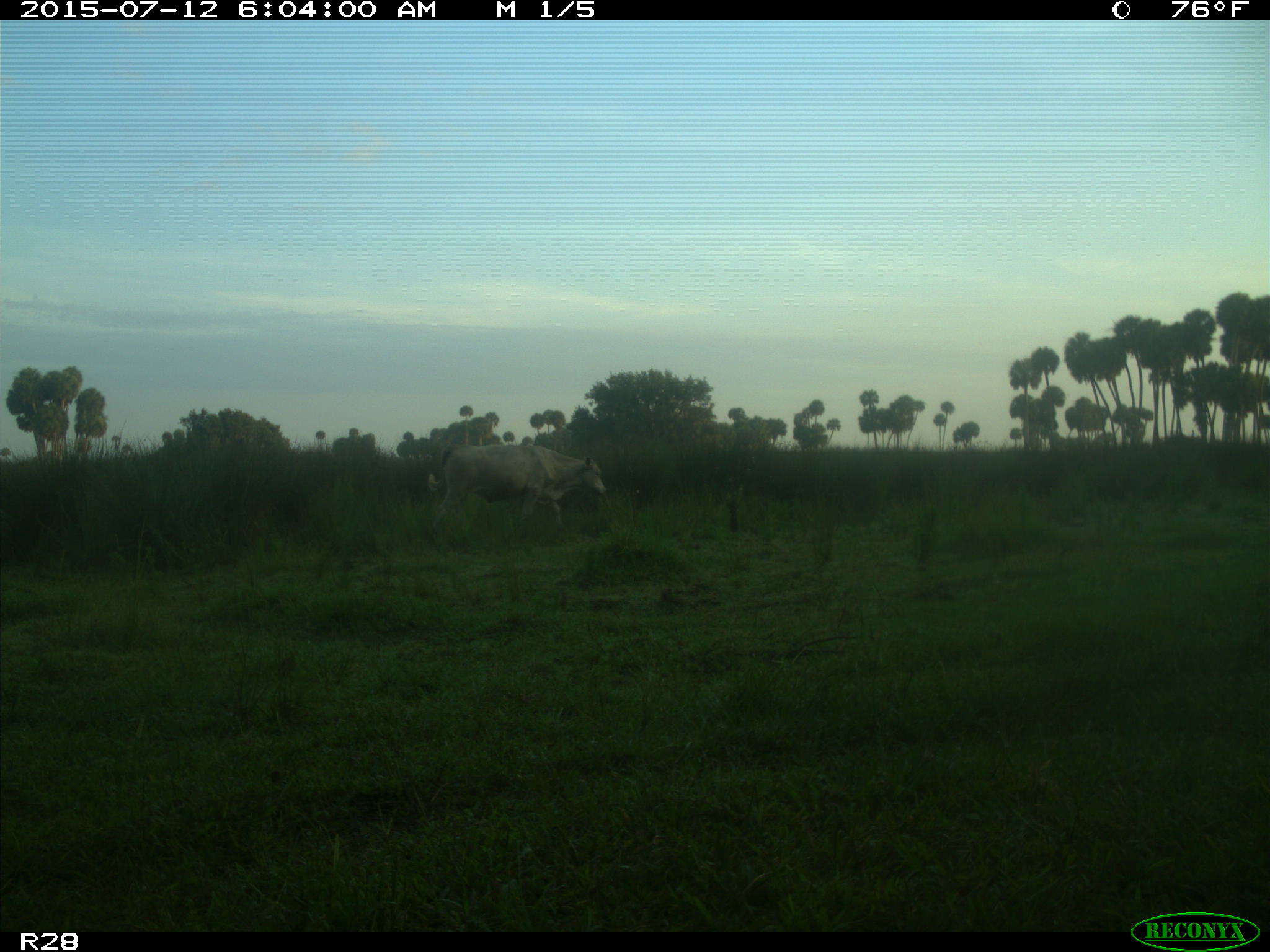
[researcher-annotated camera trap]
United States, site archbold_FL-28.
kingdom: Animalia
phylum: Chordata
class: Mammalia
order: Artiodactyla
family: Bovidae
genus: Bos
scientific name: Bos taurus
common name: domestic cow